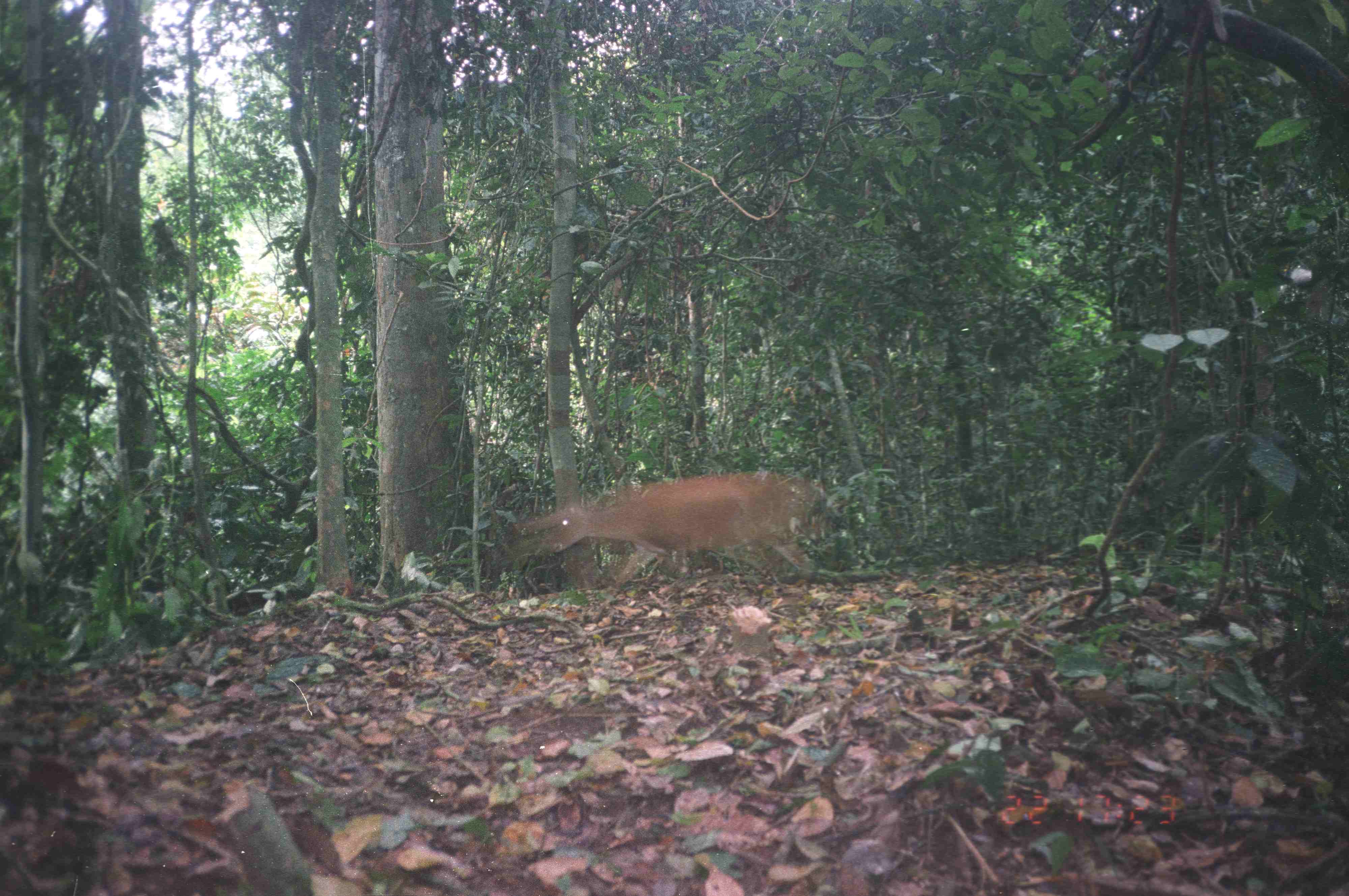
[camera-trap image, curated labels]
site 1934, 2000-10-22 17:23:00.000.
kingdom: Animalia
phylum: Chordata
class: Mammalia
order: Artiodactyla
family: Cervidae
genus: Muntiacus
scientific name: Muntiacus muntjak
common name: southern red muntjac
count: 1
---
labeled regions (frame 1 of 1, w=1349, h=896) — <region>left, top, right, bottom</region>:
muntiacus muntjak: <region>514, 470, 829, 605</region>